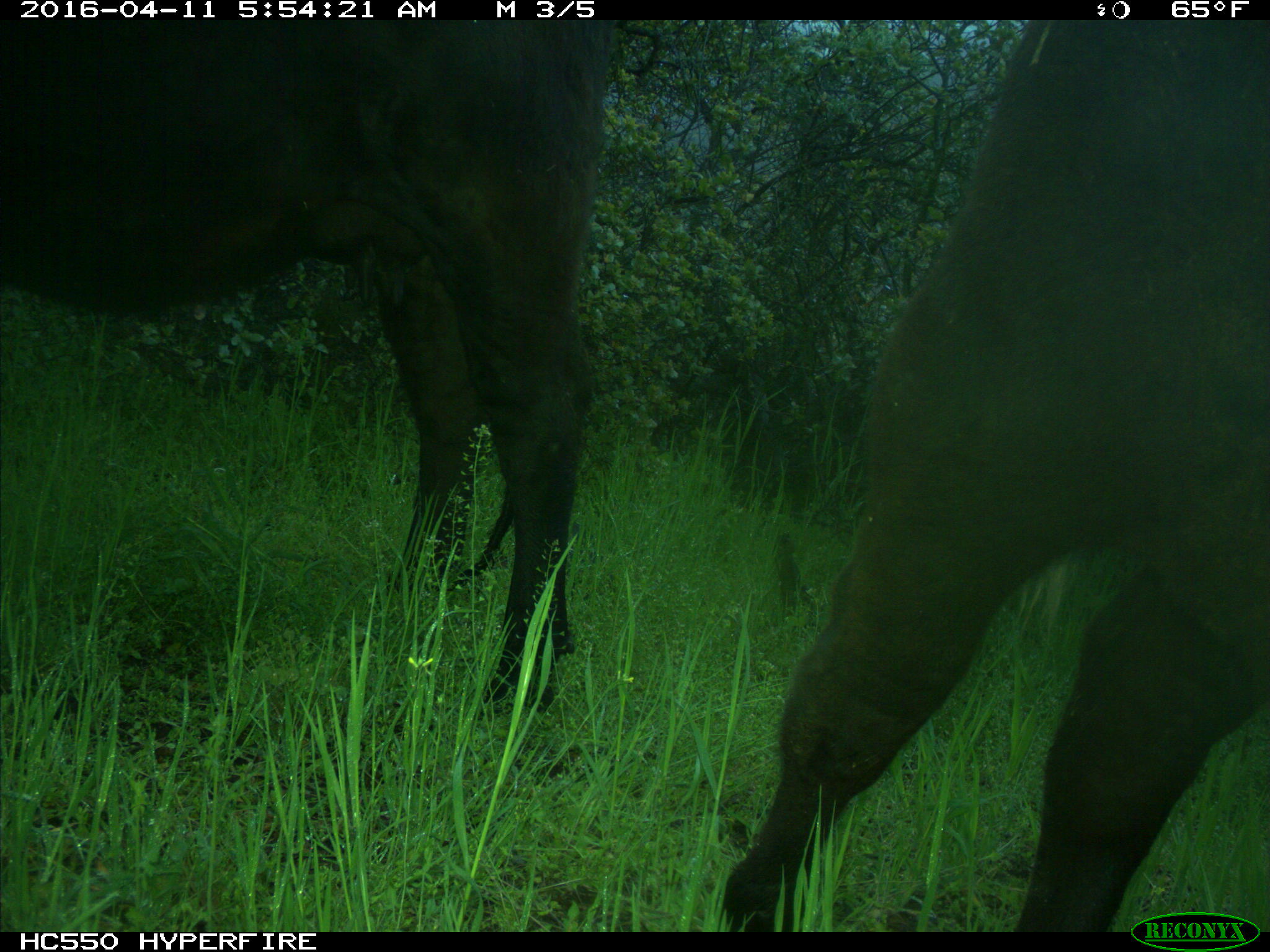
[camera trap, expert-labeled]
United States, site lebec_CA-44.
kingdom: Animalia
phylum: Chordata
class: Mammalia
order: Artiodactyla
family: Bovidae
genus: Bos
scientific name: Bos taurus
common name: domestic cow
Bos taurus (domestic cow).